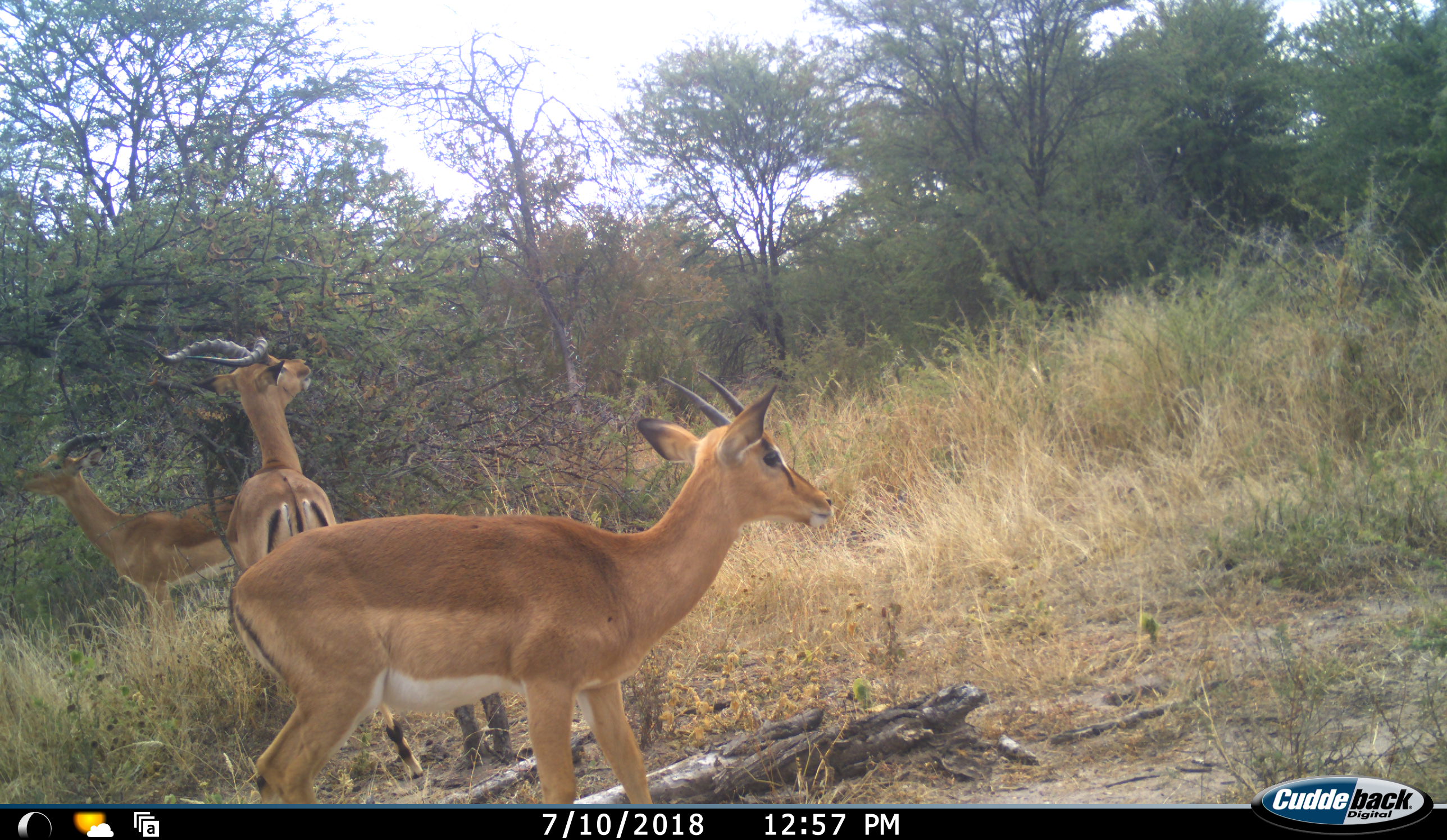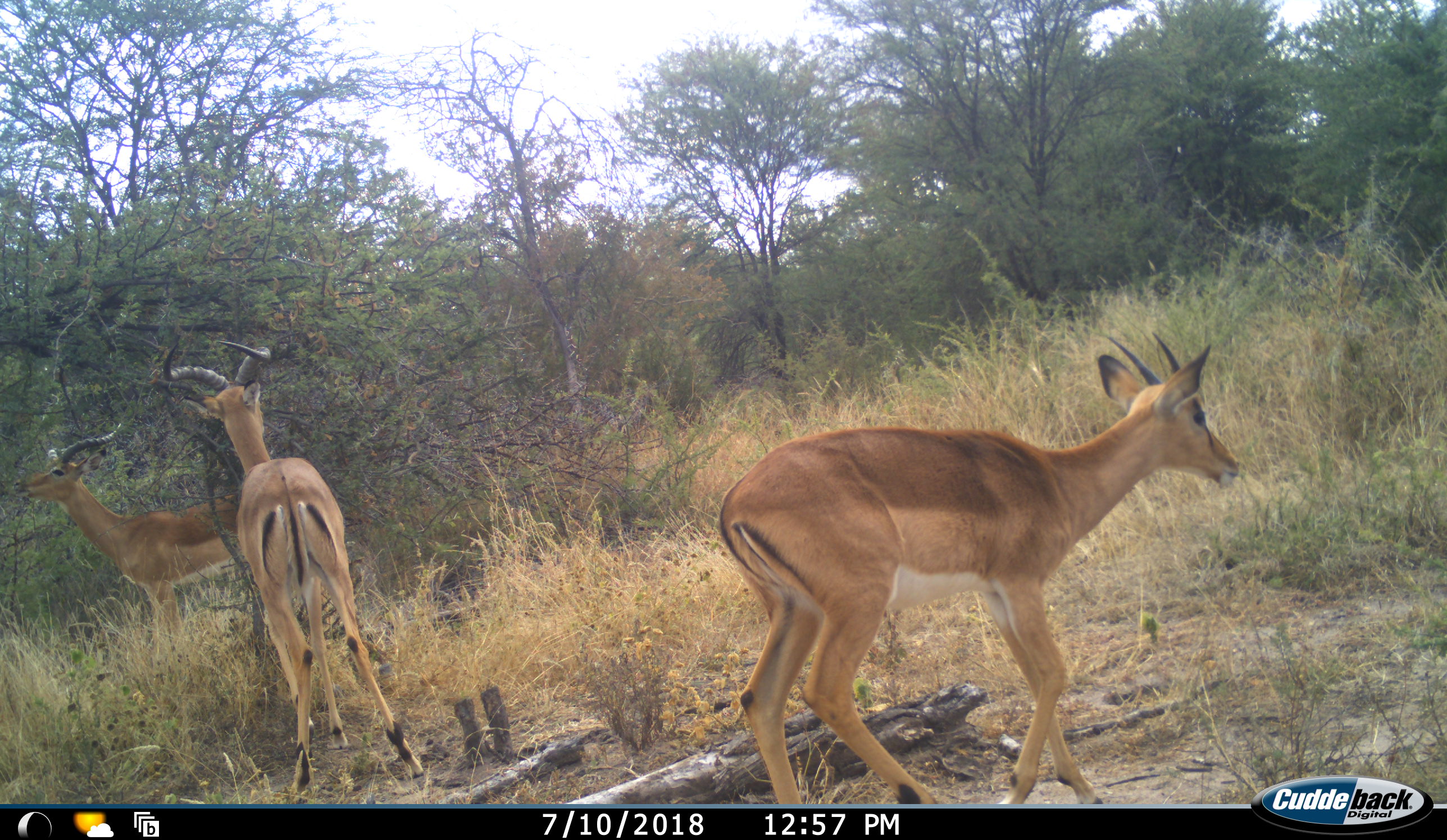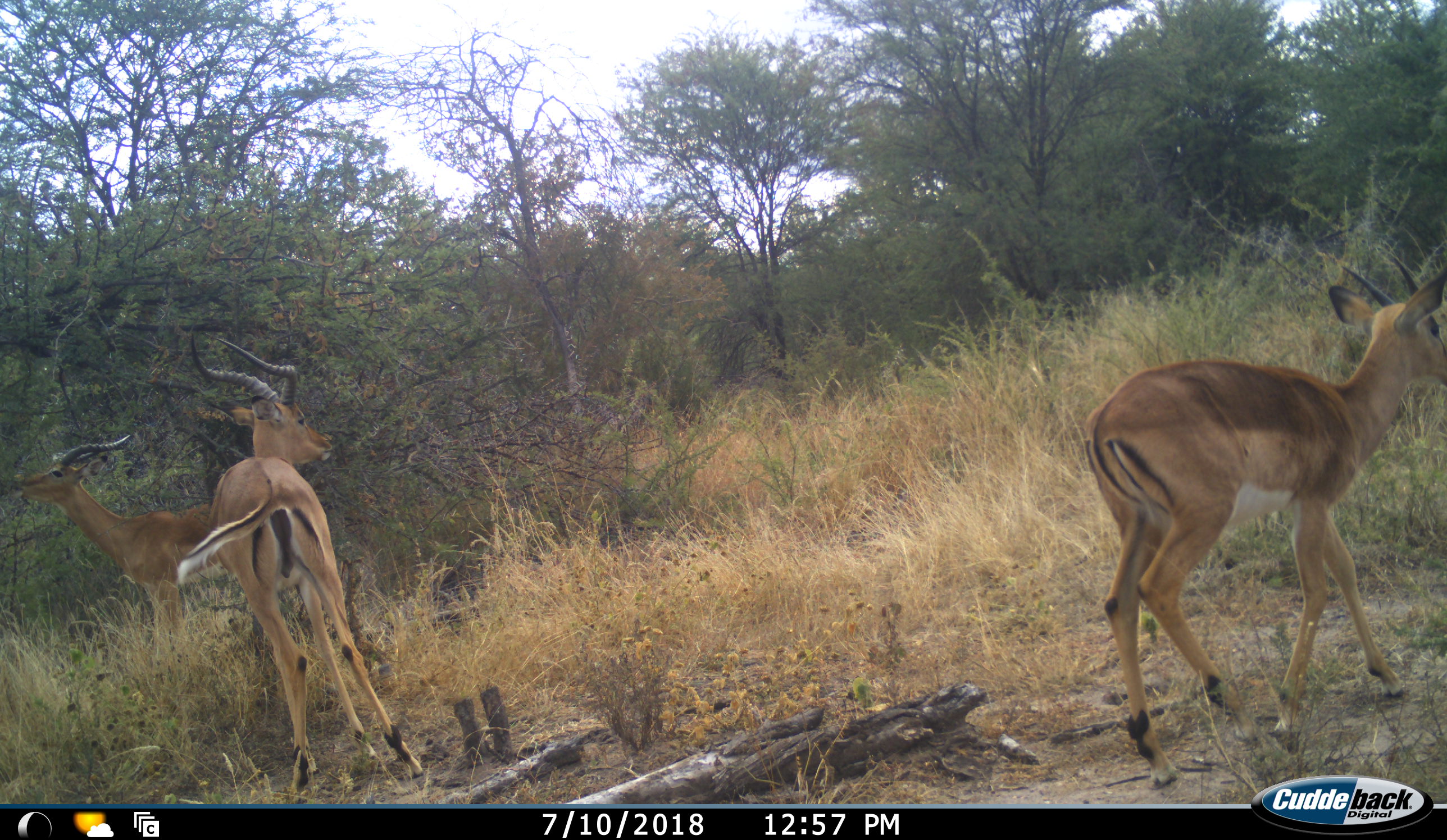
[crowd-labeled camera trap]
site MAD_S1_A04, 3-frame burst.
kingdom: Animalia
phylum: Chordata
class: Mammalia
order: Artiodactyla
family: Bovidae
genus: Aepyceros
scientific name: Aepyceros melampus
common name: impala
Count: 3.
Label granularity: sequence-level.